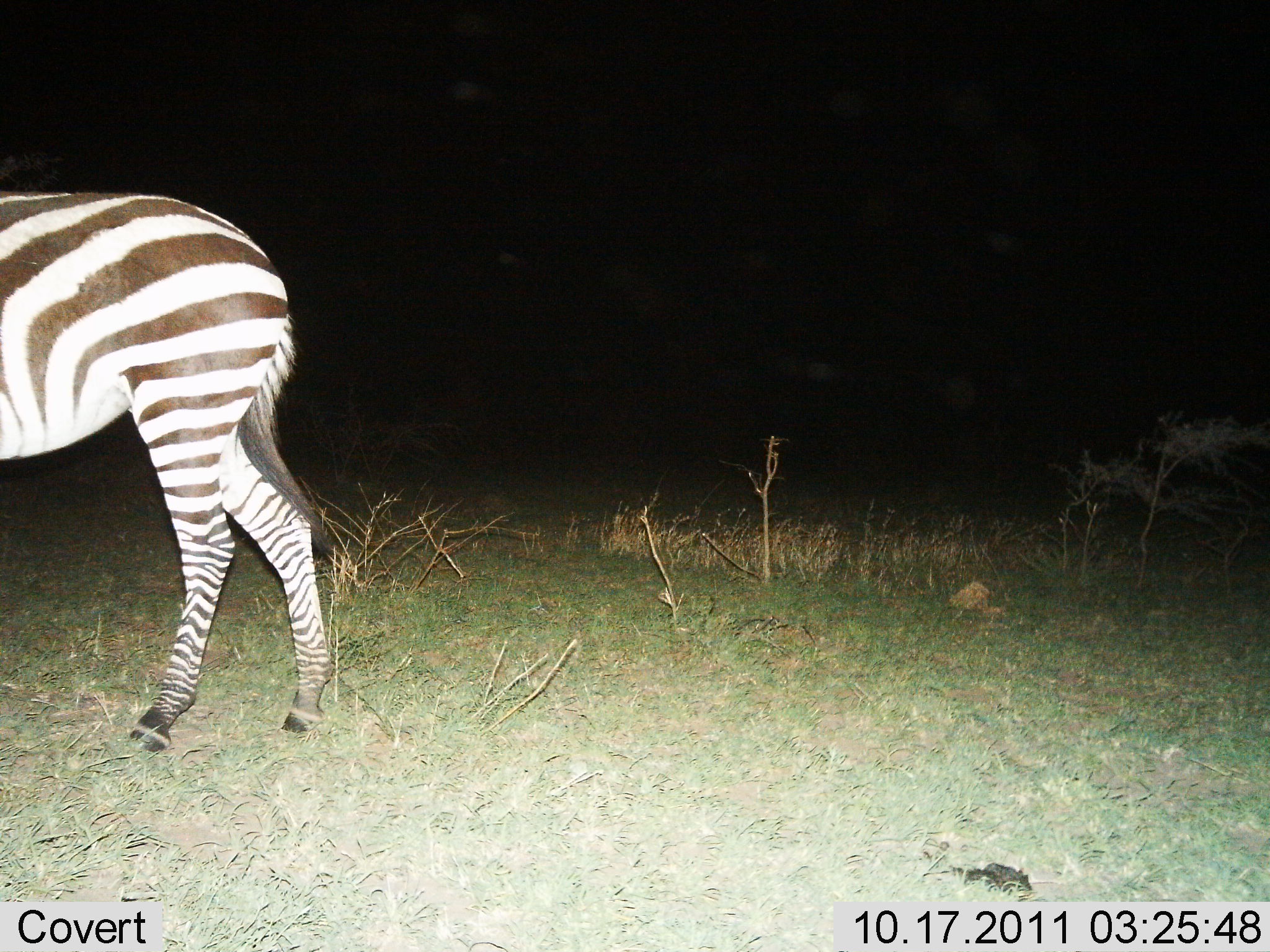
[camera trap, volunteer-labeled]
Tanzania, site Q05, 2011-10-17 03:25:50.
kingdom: Animalia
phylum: Chordata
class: Mammalia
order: Perissodactyla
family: Equidae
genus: Equus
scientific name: Equus quagga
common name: plains zebra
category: zebra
Zebra (plains zebra) (Equus quagga), count 1. Behavior (volunteer vote fractions): standing 82%, resting 0%, moving 18%, interacting 0%. Young present (vote fraction): 0%. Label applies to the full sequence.